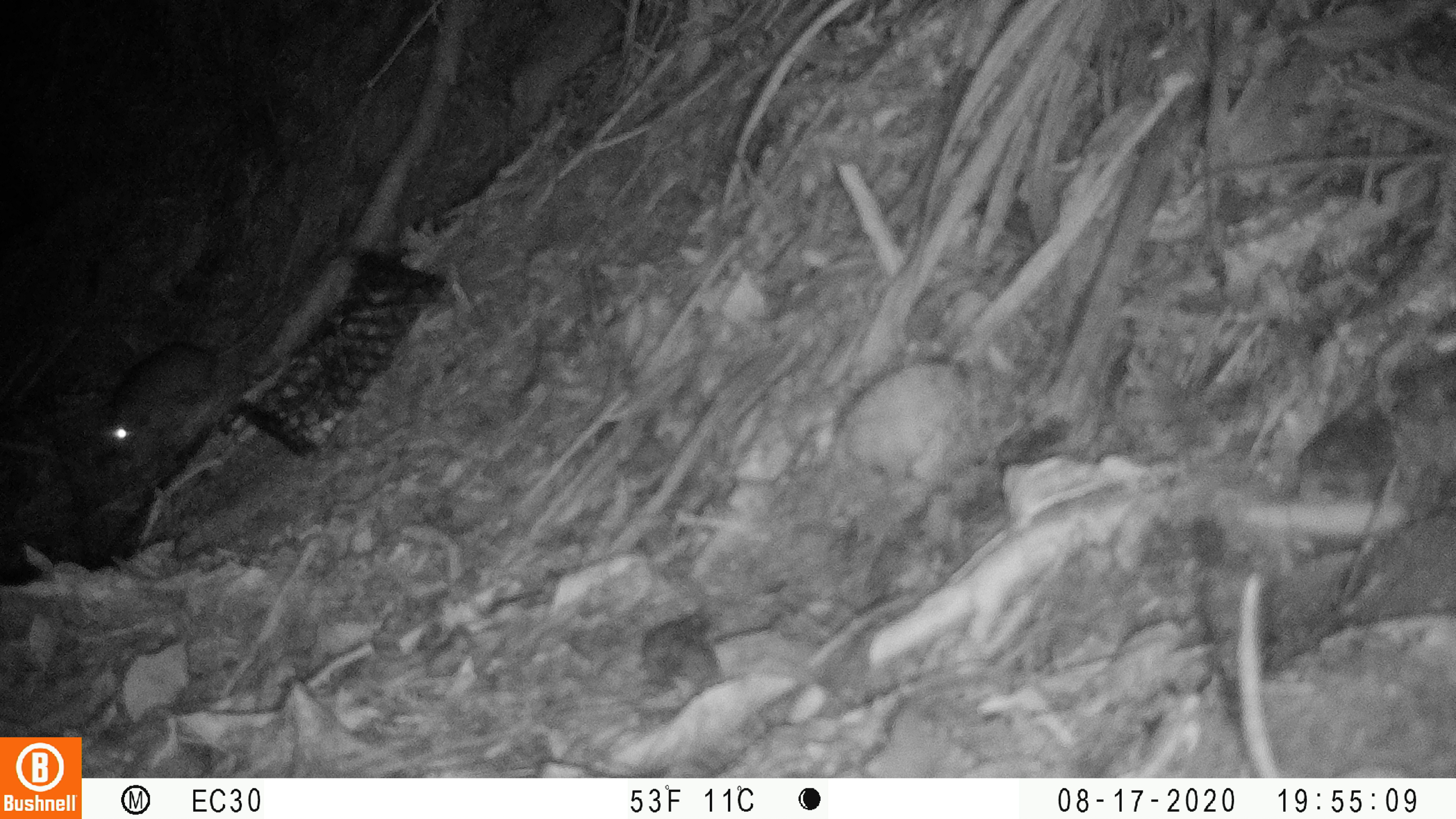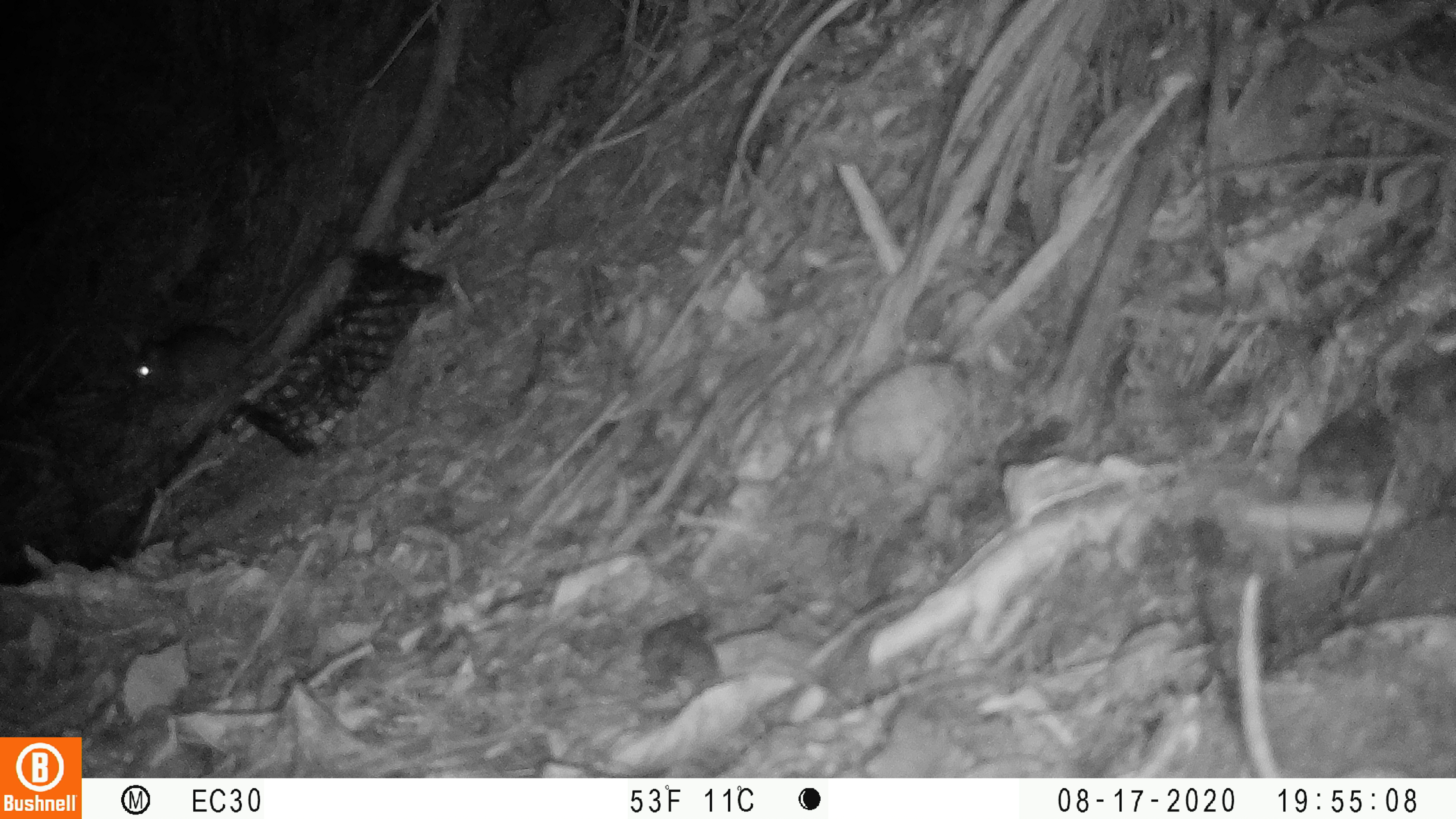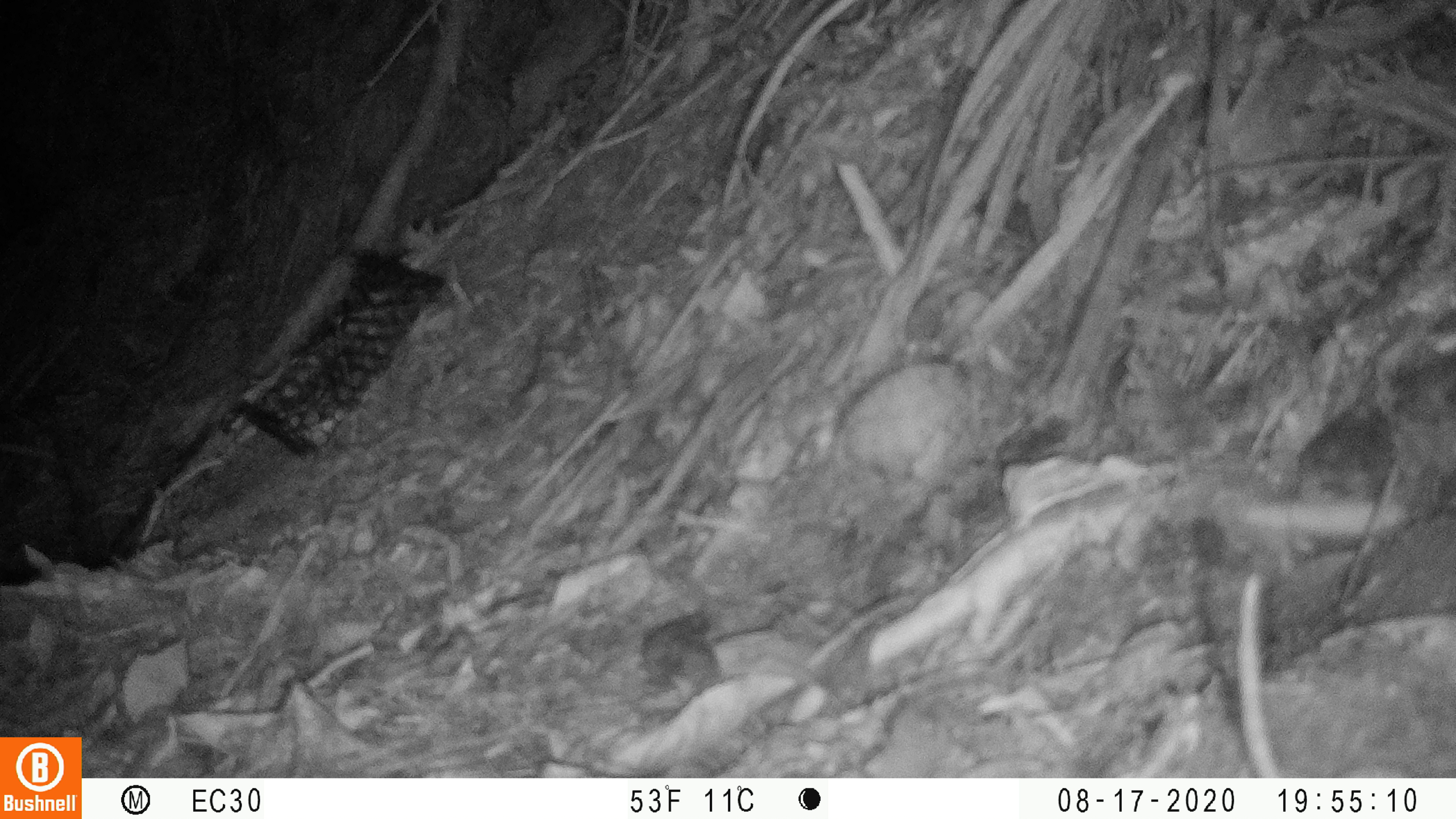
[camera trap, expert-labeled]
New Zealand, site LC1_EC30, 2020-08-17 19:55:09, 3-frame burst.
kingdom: Animalia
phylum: Chordata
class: Mammalia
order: Rodentia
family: Muridae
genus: Rattus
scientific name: Rattus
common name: rat